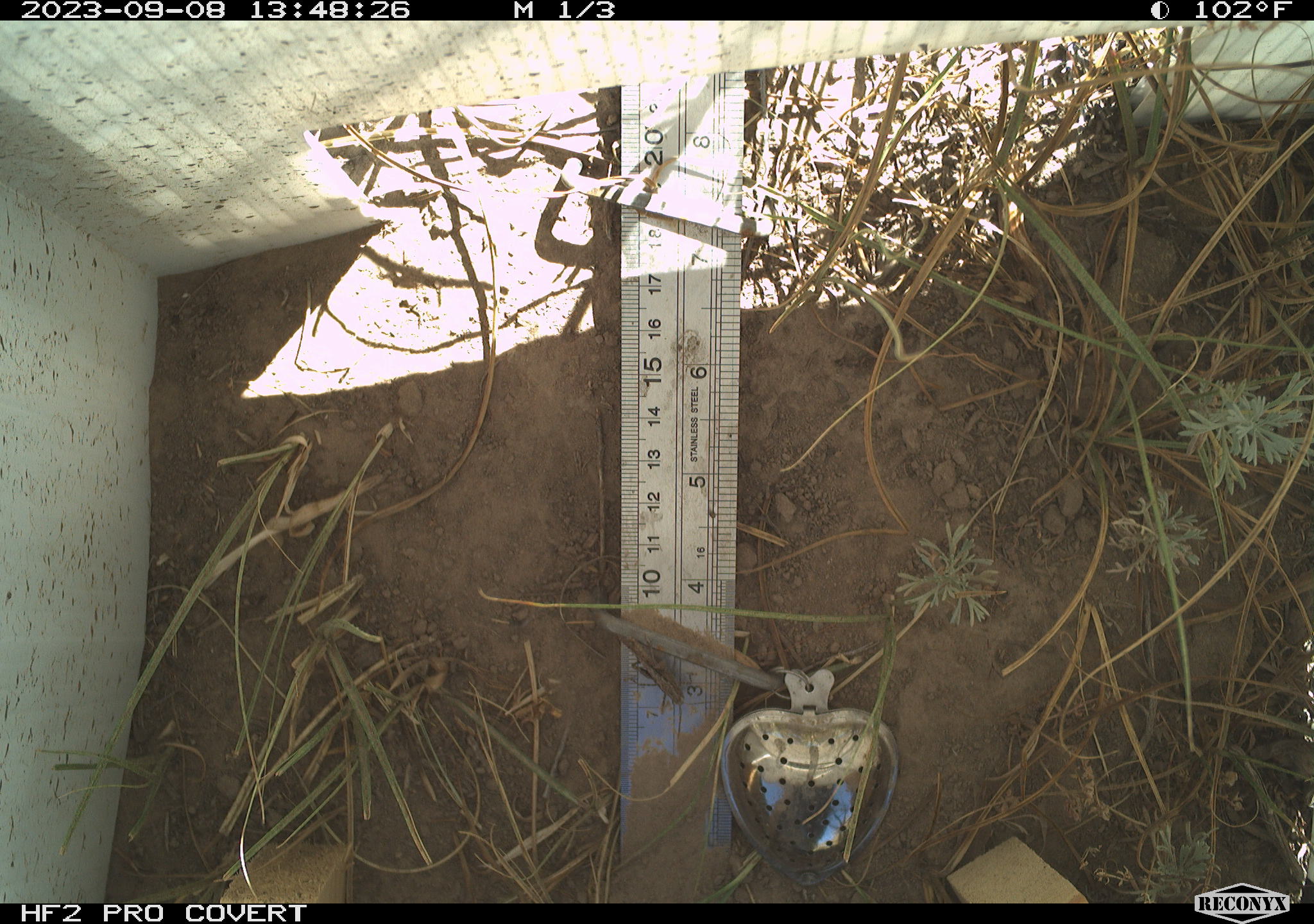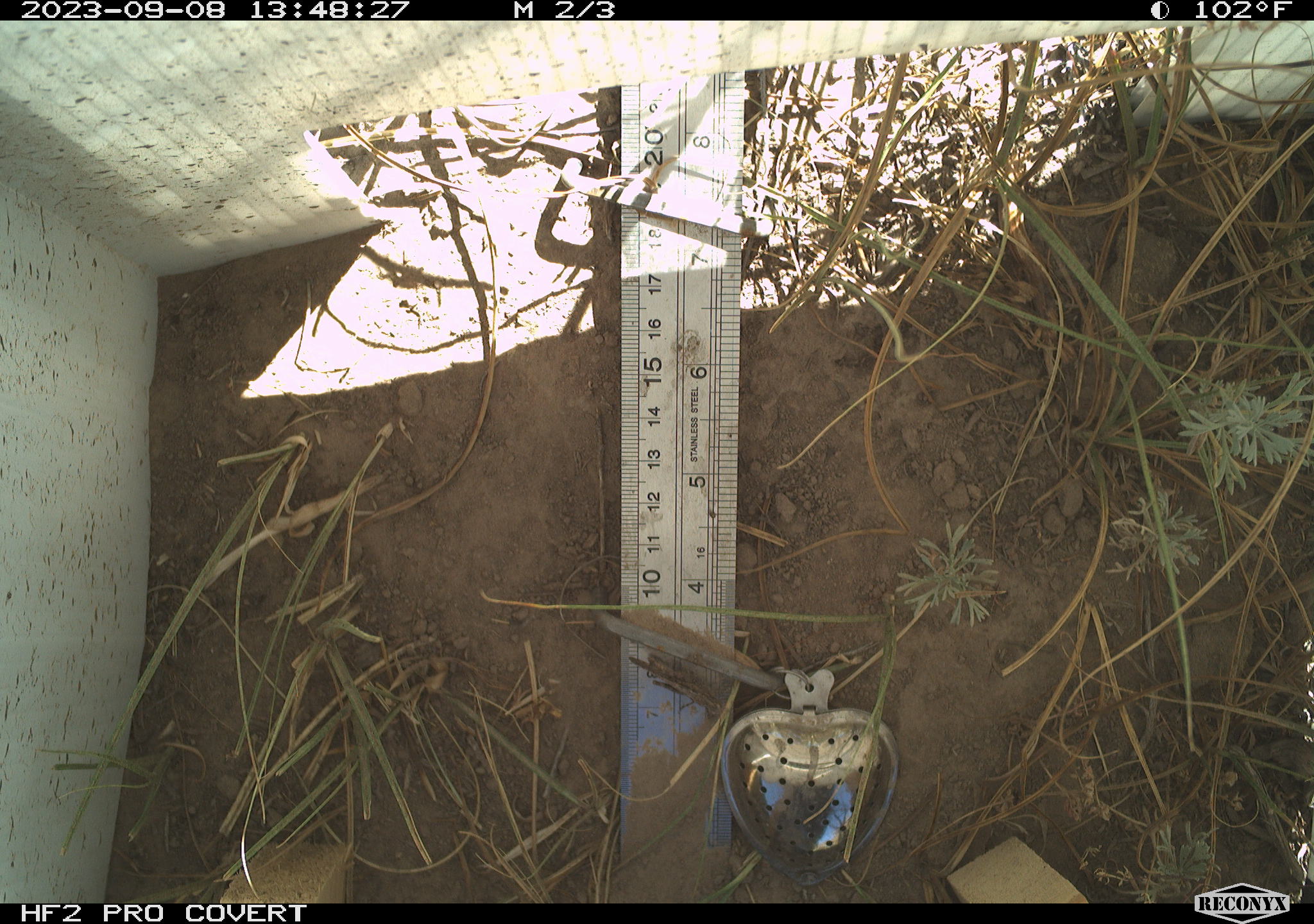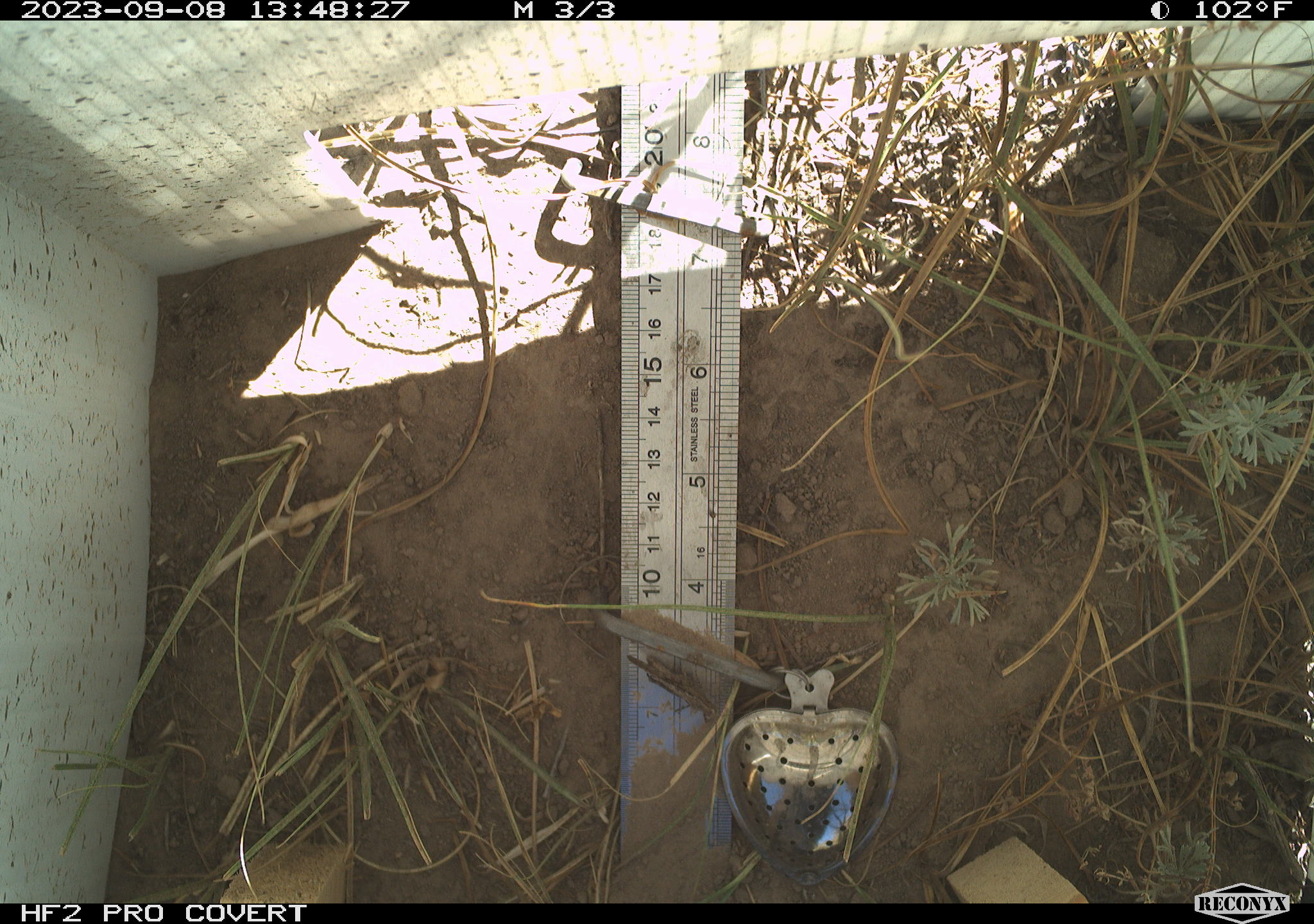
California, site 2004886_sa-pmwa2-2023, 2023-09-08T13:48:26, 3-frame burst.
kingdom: Animalia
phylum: Arthropoda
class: Insecta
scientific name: Insecta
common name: insect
Insect (Insecta).